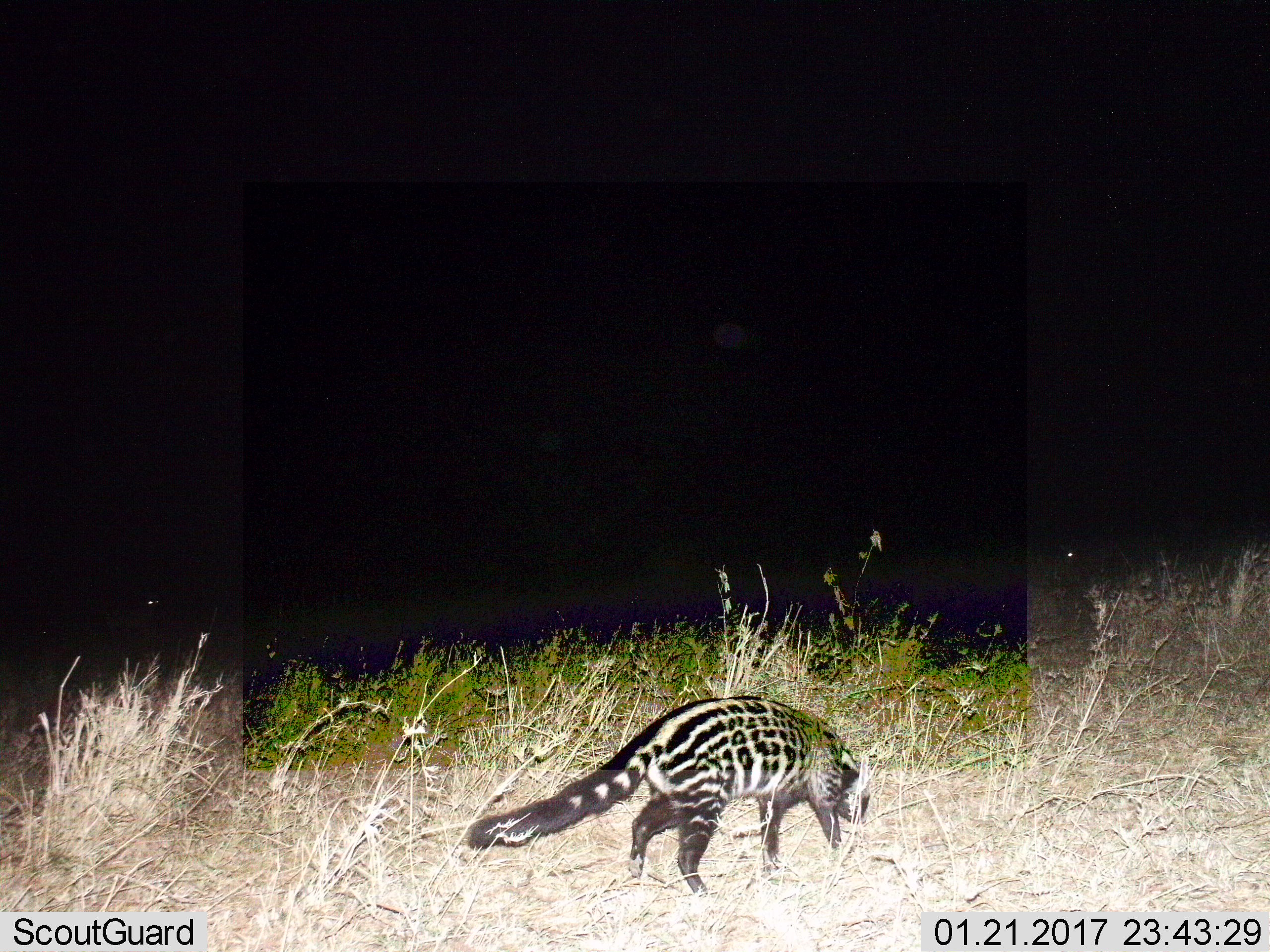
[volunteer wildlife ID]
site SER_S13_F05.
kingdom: Animalia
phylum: Chordata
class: Mammalia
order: Carnivora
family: Viverridae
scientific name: Viverridae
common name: civet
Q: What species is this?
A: Civet (Viverridae).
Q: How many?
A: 1.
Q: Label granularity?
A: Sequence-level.